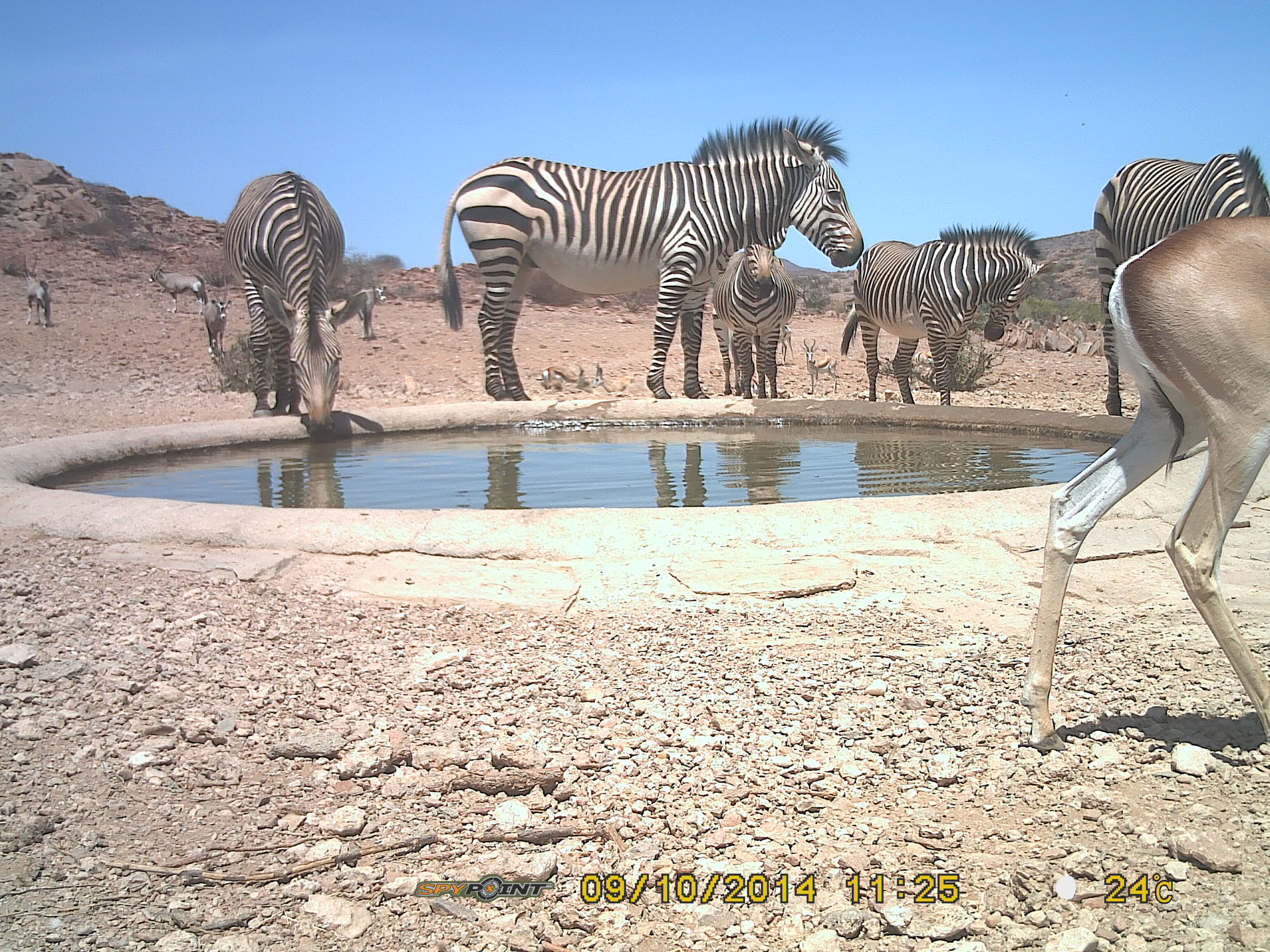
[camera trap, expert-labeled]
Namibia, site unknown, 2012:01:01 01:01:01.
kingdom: Animalia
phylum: Chordata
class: Mammalia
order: Perissodactyla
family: Equidae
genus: Equus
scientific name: Equus zebra hartmannae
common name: hartmann's mountain zebra